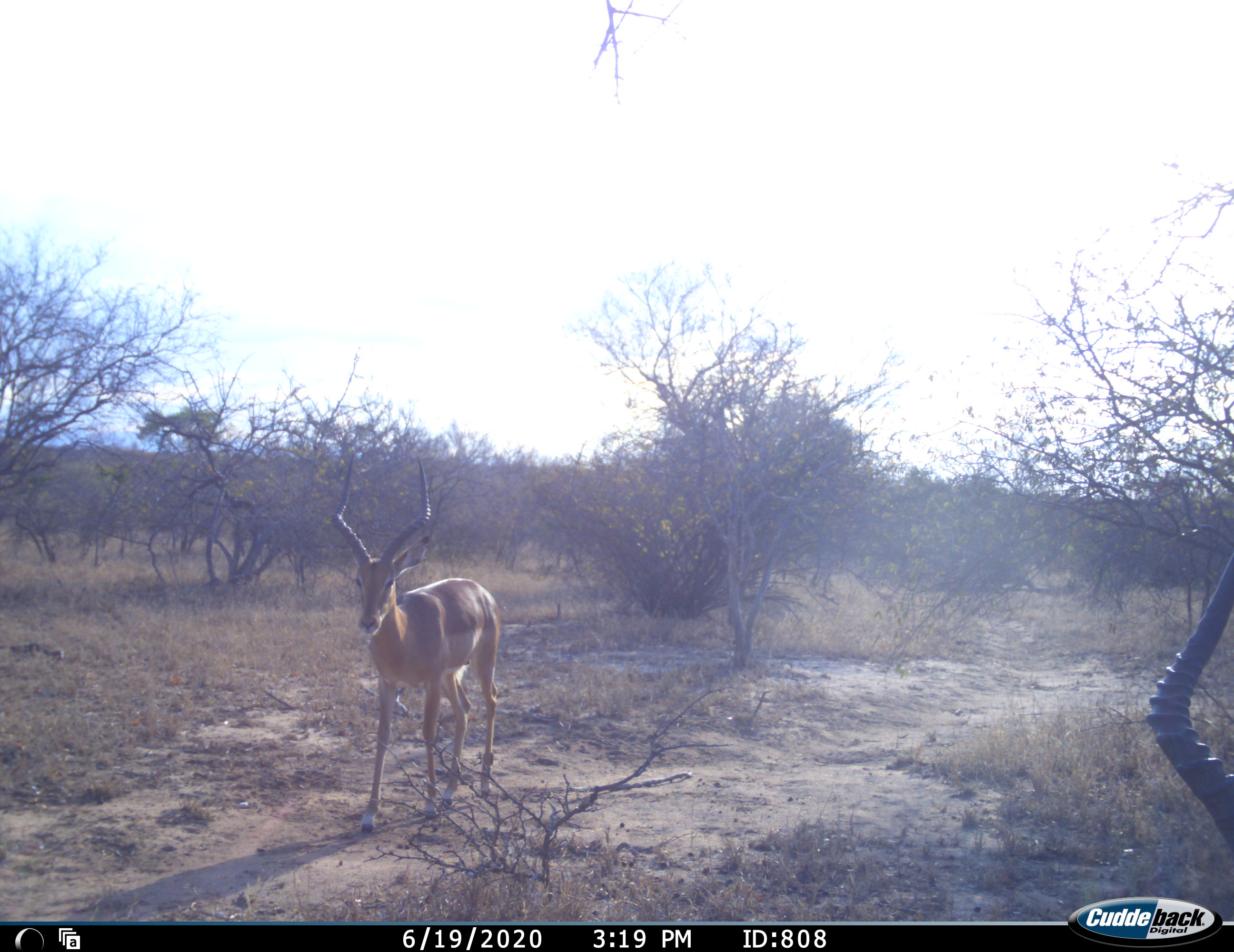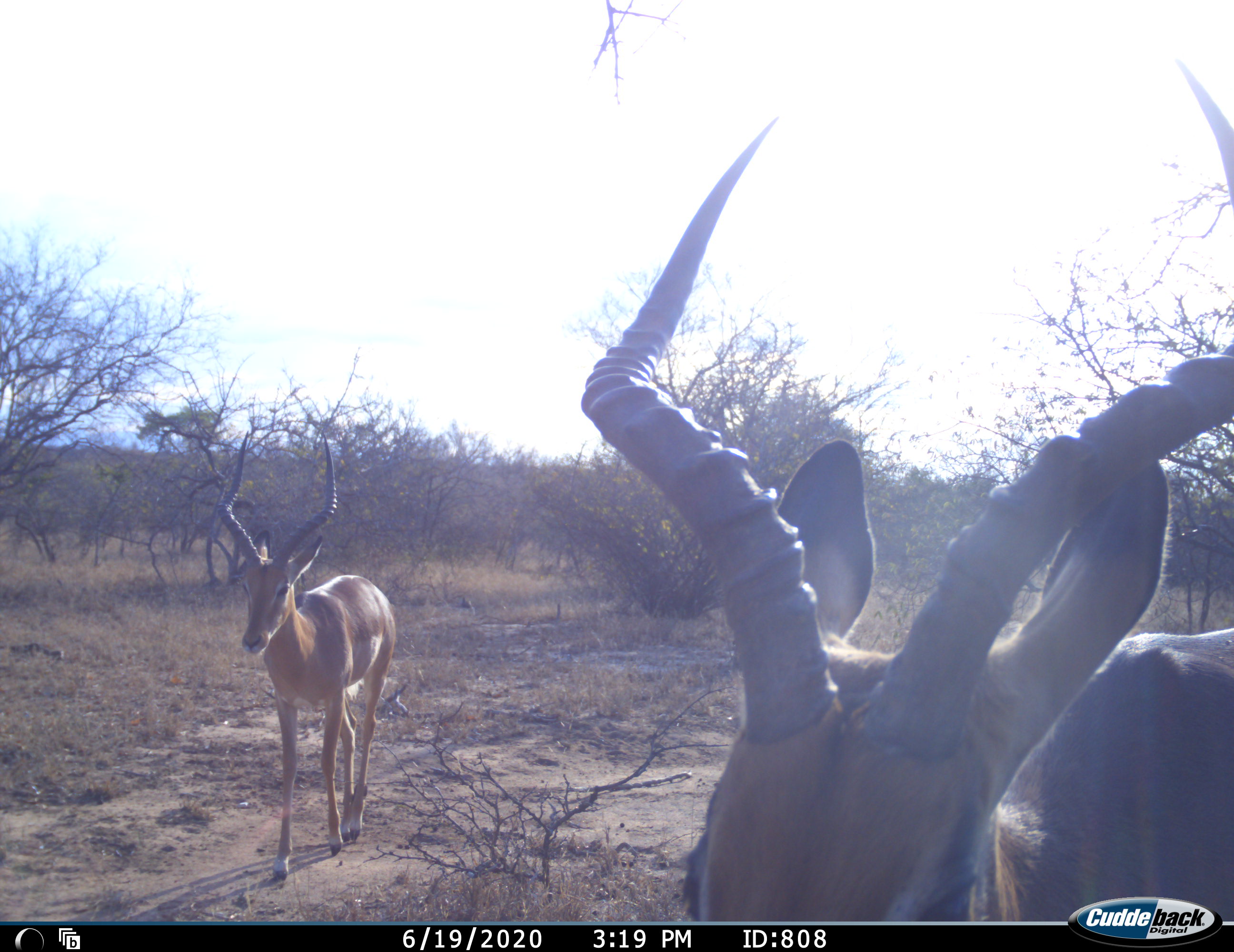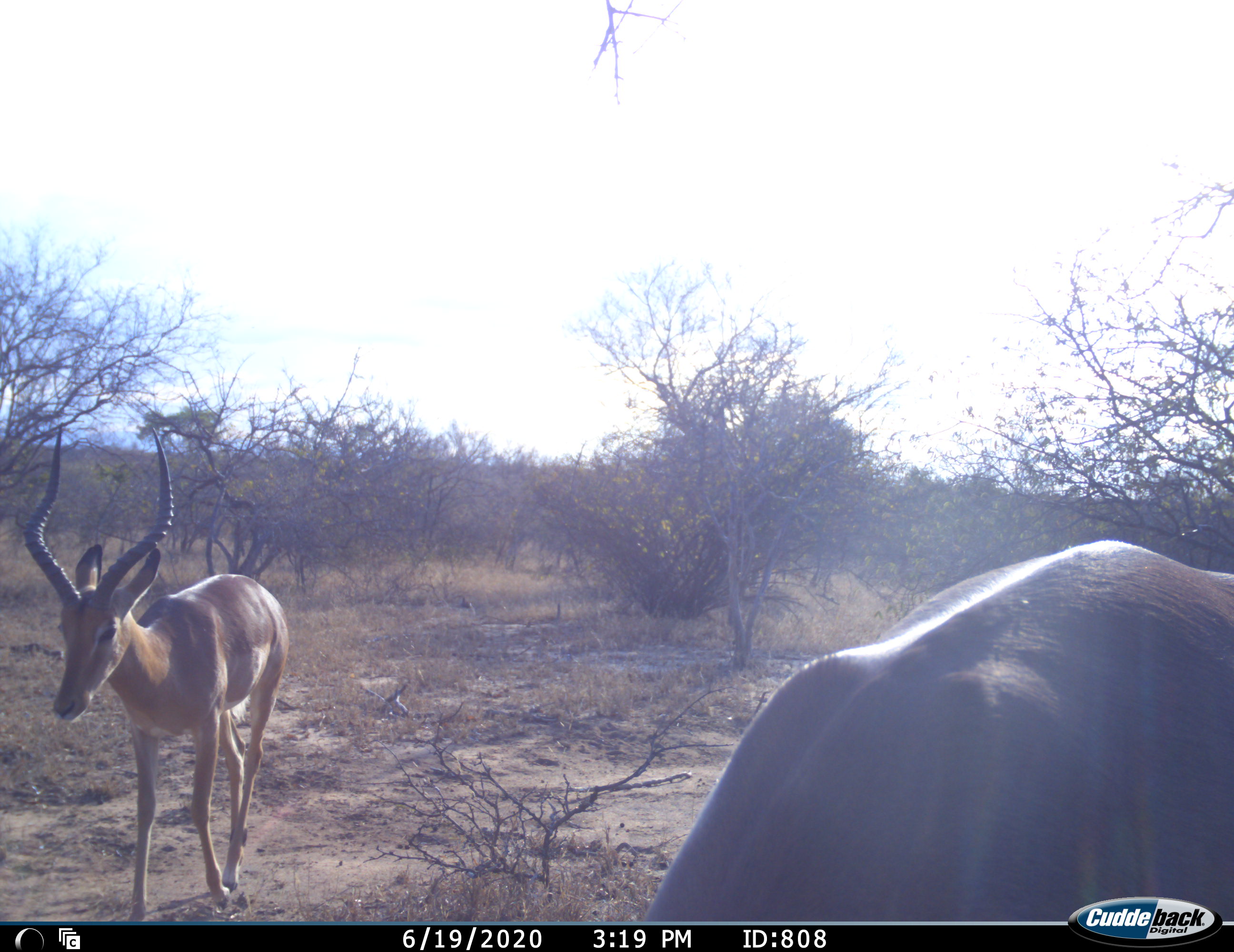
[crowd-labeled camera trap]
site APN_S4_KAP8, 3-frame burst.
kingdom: Animalia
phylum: Chordata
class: Mammalia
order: Artiodactyla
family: Bovidae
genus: Aepyceros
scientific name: Aepyceros melampus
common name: impala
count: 2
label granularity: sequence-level